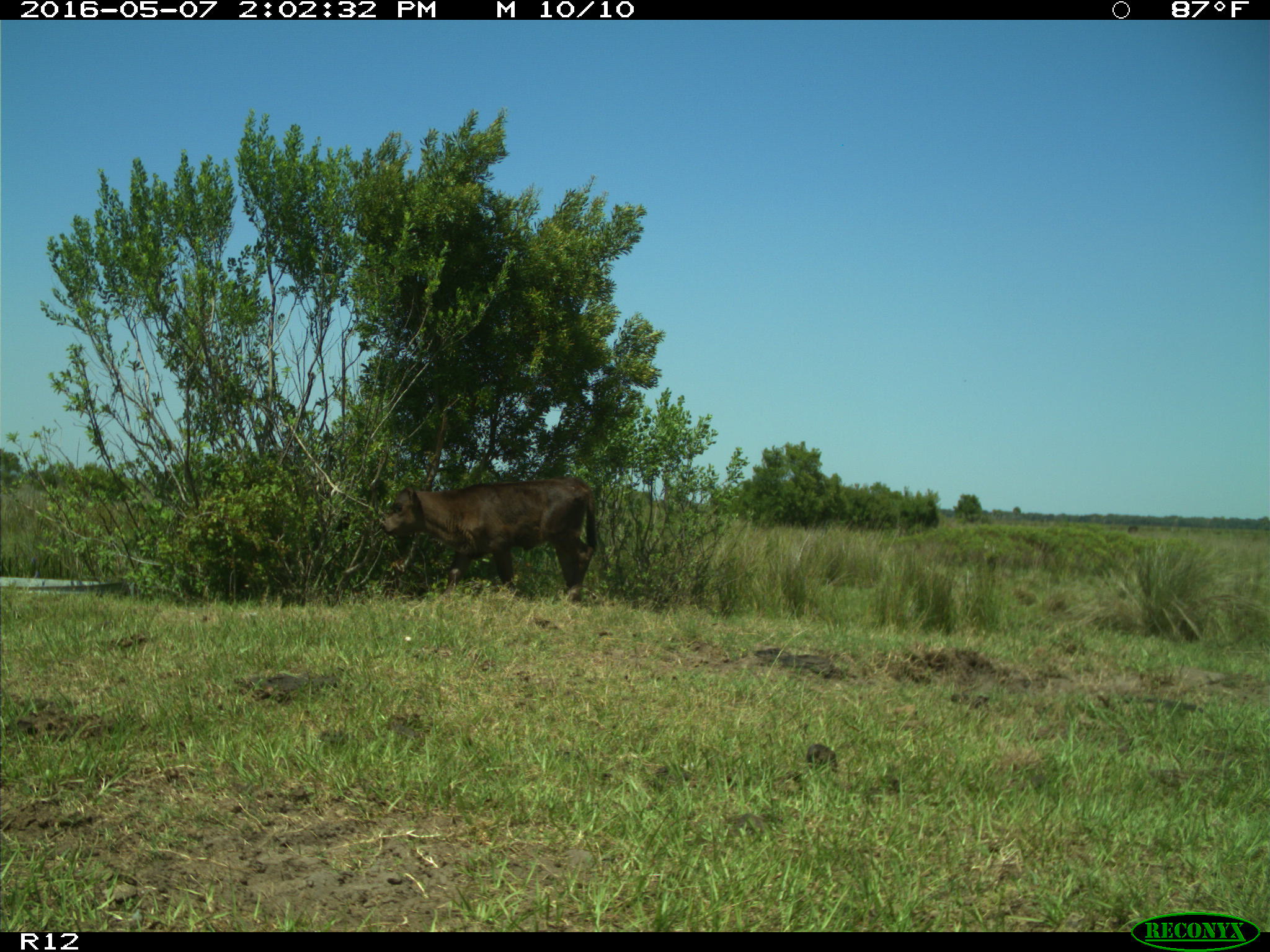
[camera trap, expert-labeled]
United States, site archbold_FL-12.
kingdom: Animalia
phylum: Chordata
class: Mammalia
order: Artiodactyla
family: Bovidae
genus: Bos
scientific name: Bos taurus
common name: domestic cow